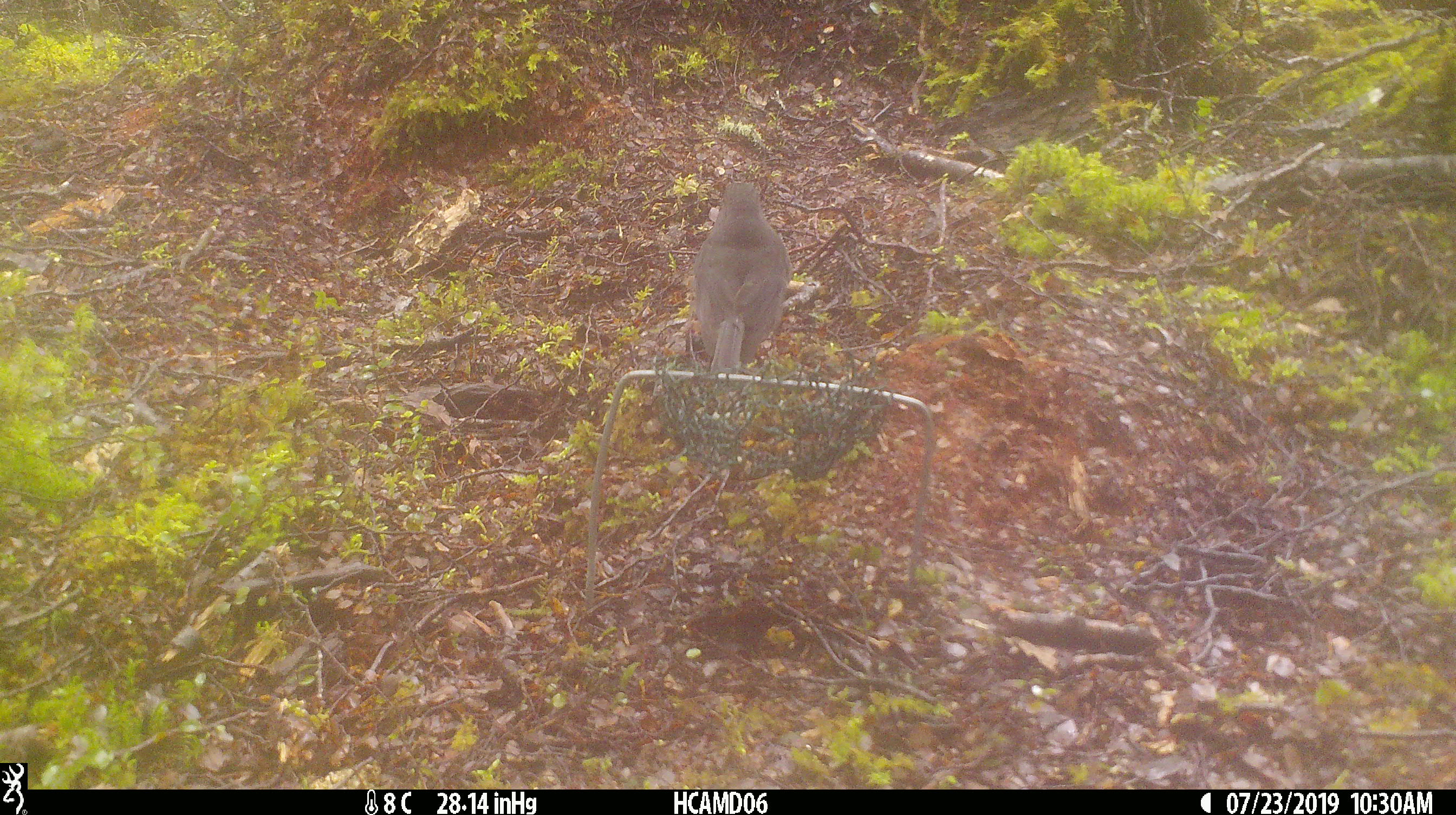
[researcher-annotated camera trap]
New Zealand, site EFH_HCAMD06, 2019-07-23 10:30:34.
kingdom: Animalia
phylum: Chordata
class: Aves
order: Passeriformes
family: Petroicidae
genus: Petroica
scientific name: Petroica australis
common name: new zealand robin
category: robin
Robin (new zealand robin) (Petroica australis).